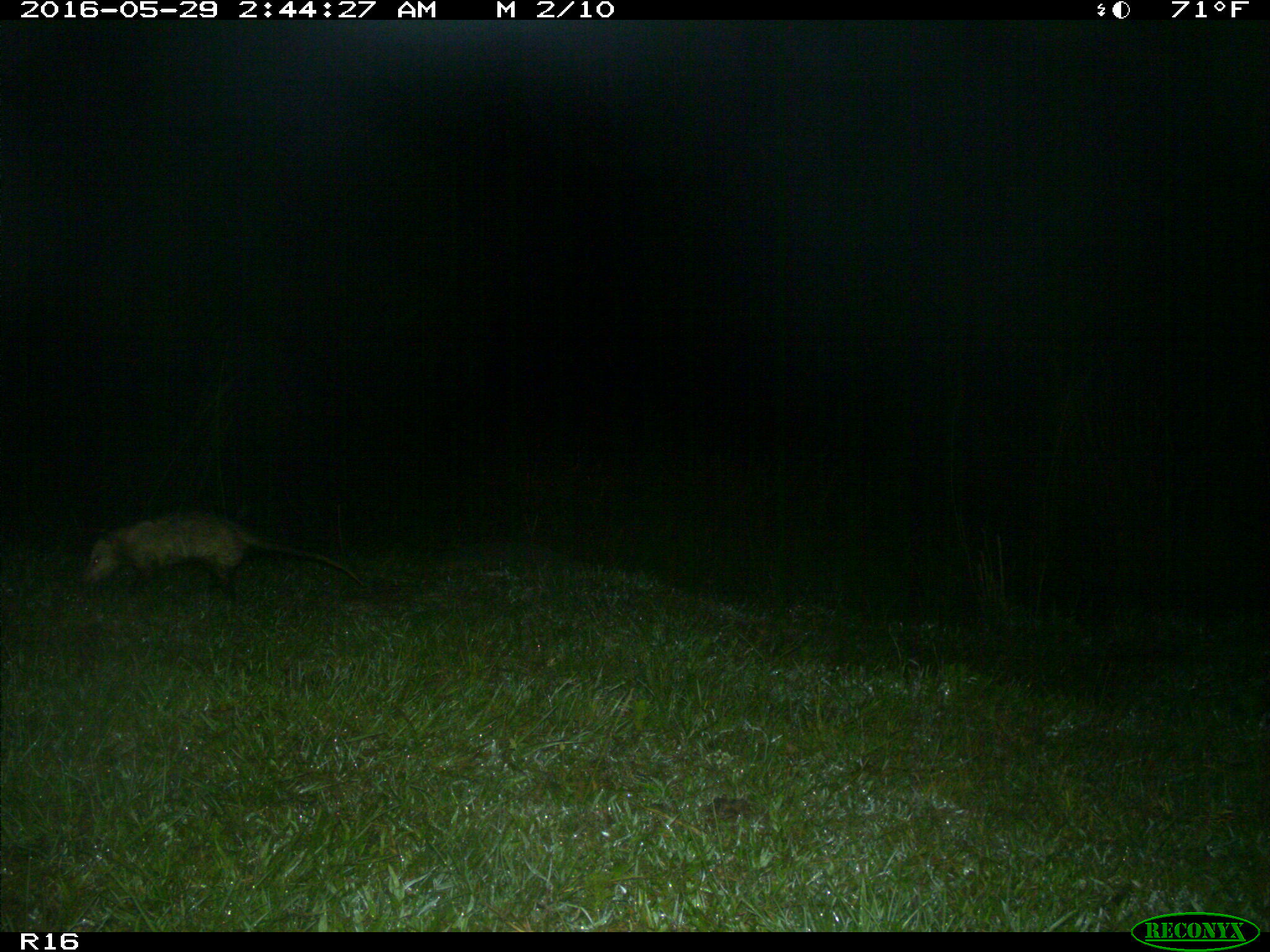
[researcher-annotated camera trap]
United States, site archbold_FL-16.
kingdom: Animalia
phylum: Chordata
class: Mammalia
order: Didelphimorphia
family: Didelphidae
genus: Didelphis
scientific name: Didelphis virginiana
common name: virginia opossum